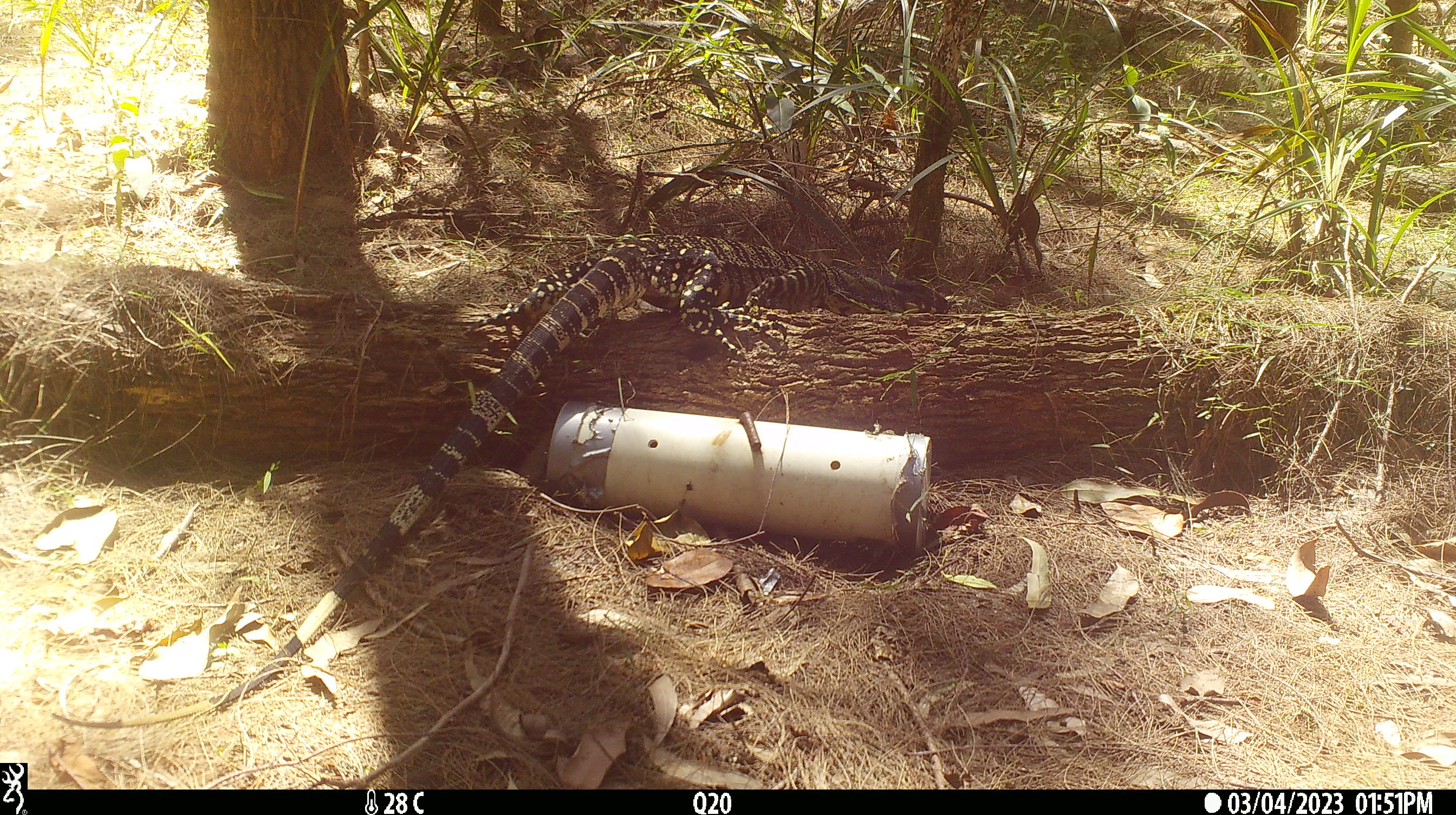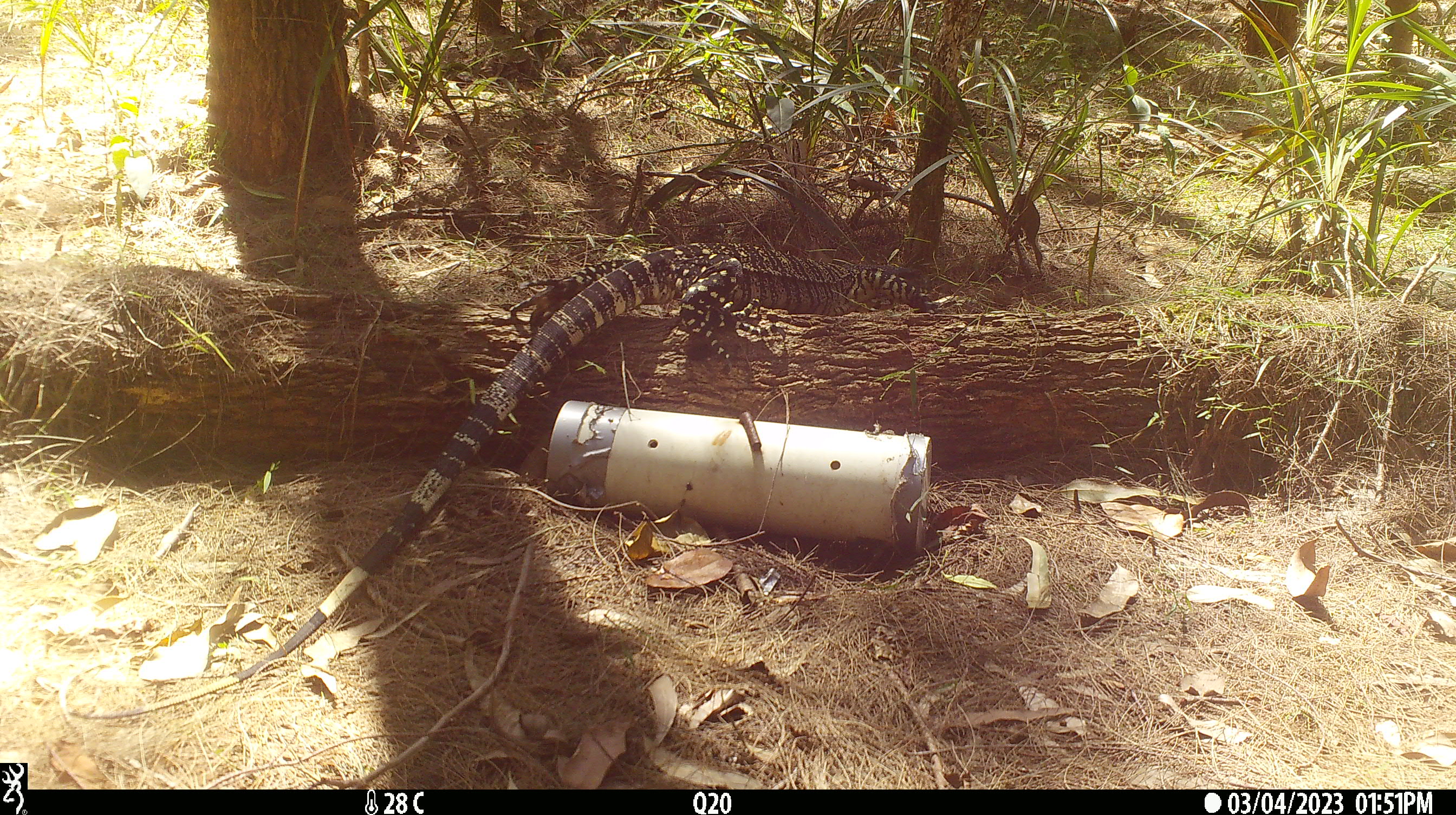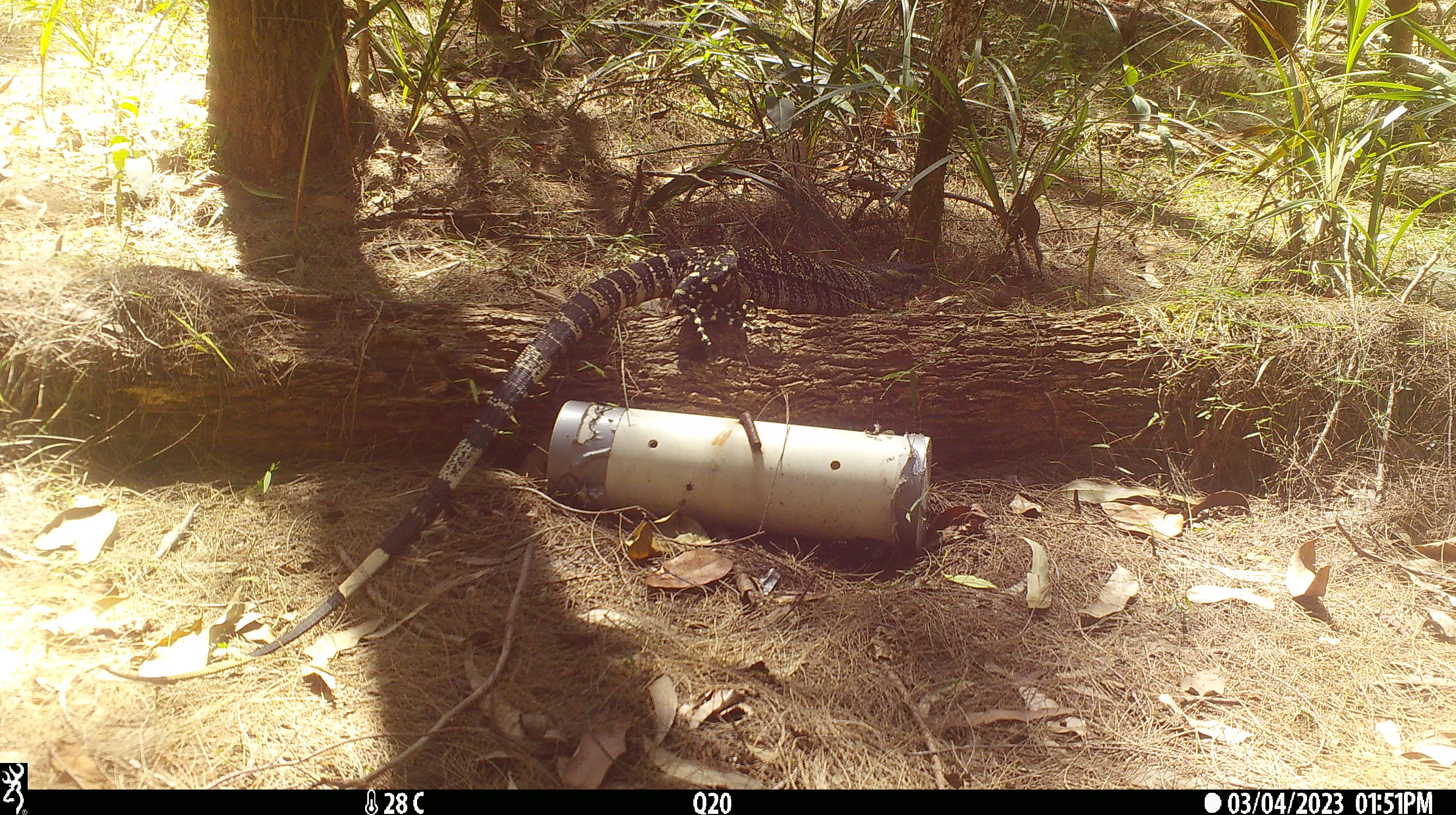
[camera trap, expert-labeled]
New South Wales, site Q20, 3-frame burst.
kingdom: Animalia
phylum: Chordata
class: Reptilia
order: Squamata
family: Varanidae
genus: Varanus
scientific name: Varanus varius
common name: lace monitor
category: goanna